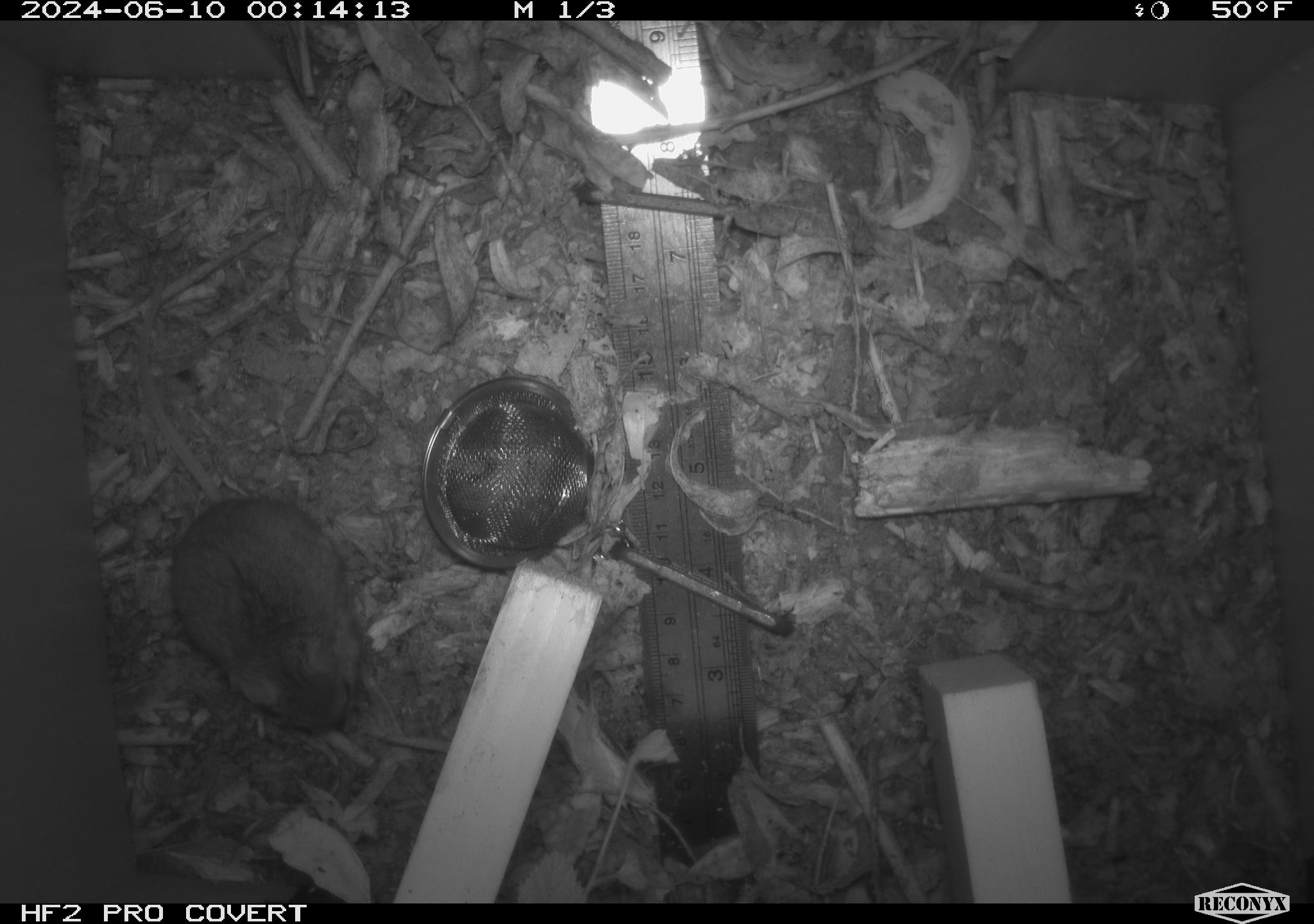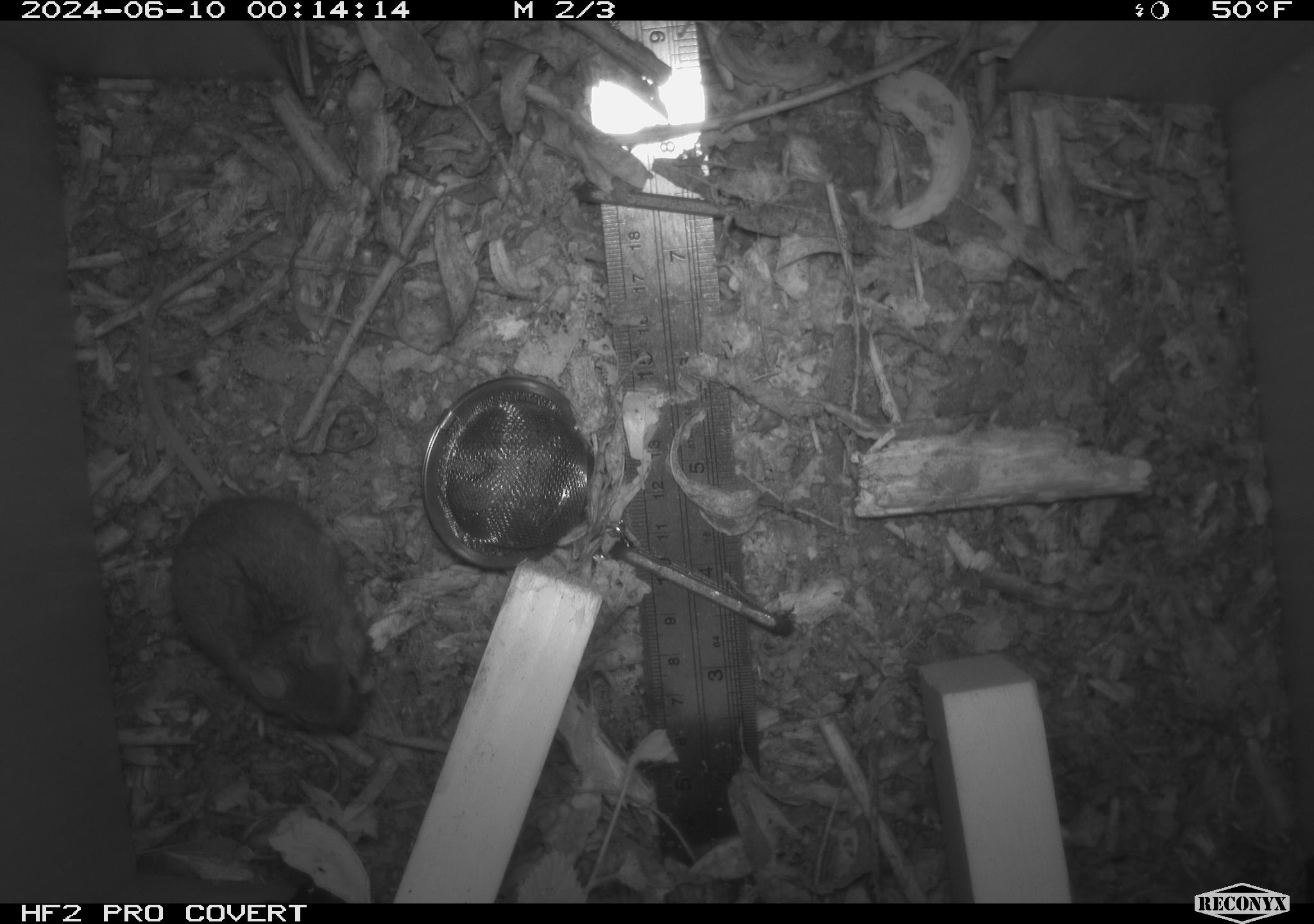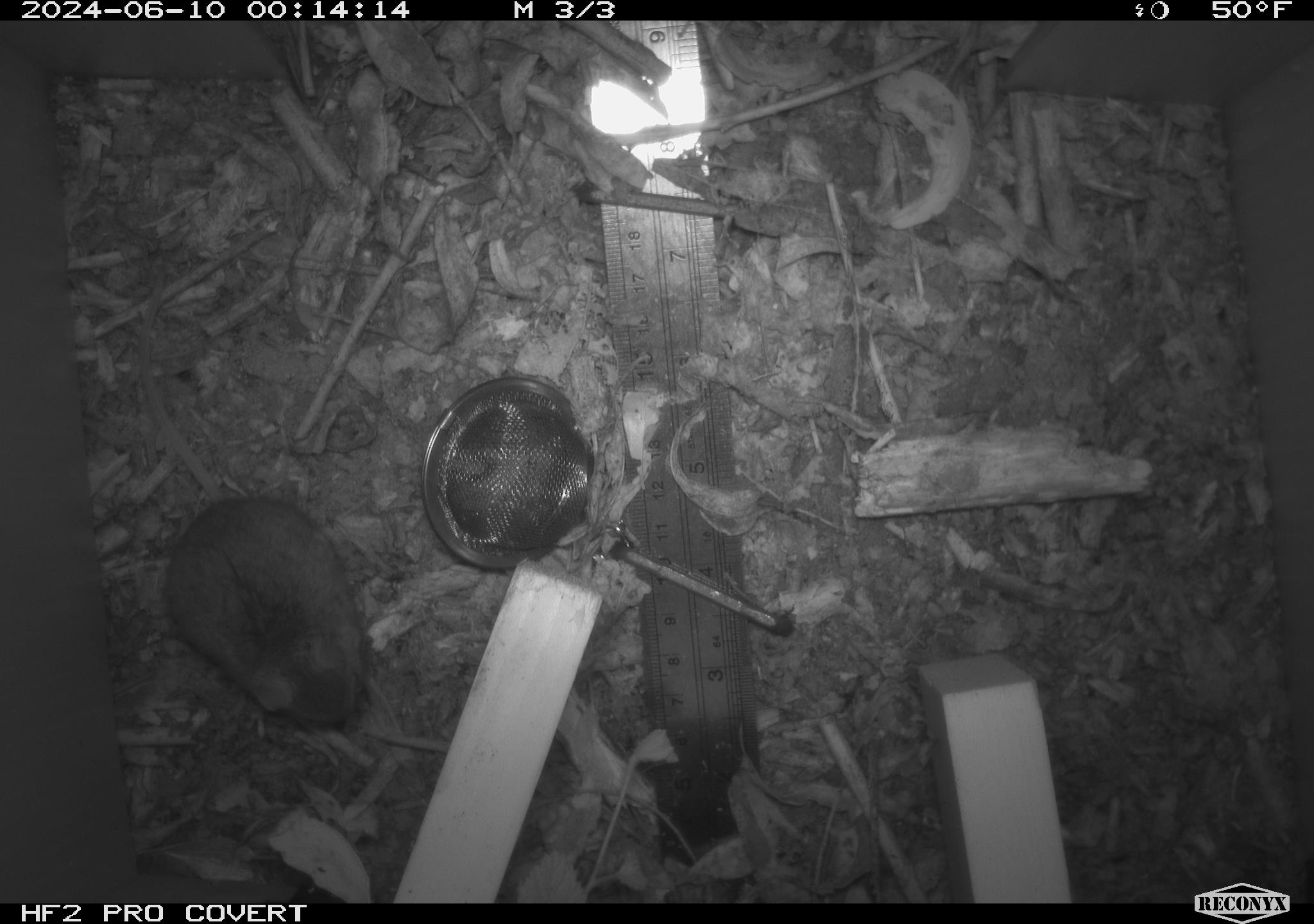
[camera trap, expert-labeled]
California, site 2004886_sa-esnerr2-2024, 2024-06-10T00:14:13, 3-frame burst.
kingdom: Animalia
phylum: Chordata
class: Mammalia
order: Rodentia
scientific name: Rodentia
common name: rodent